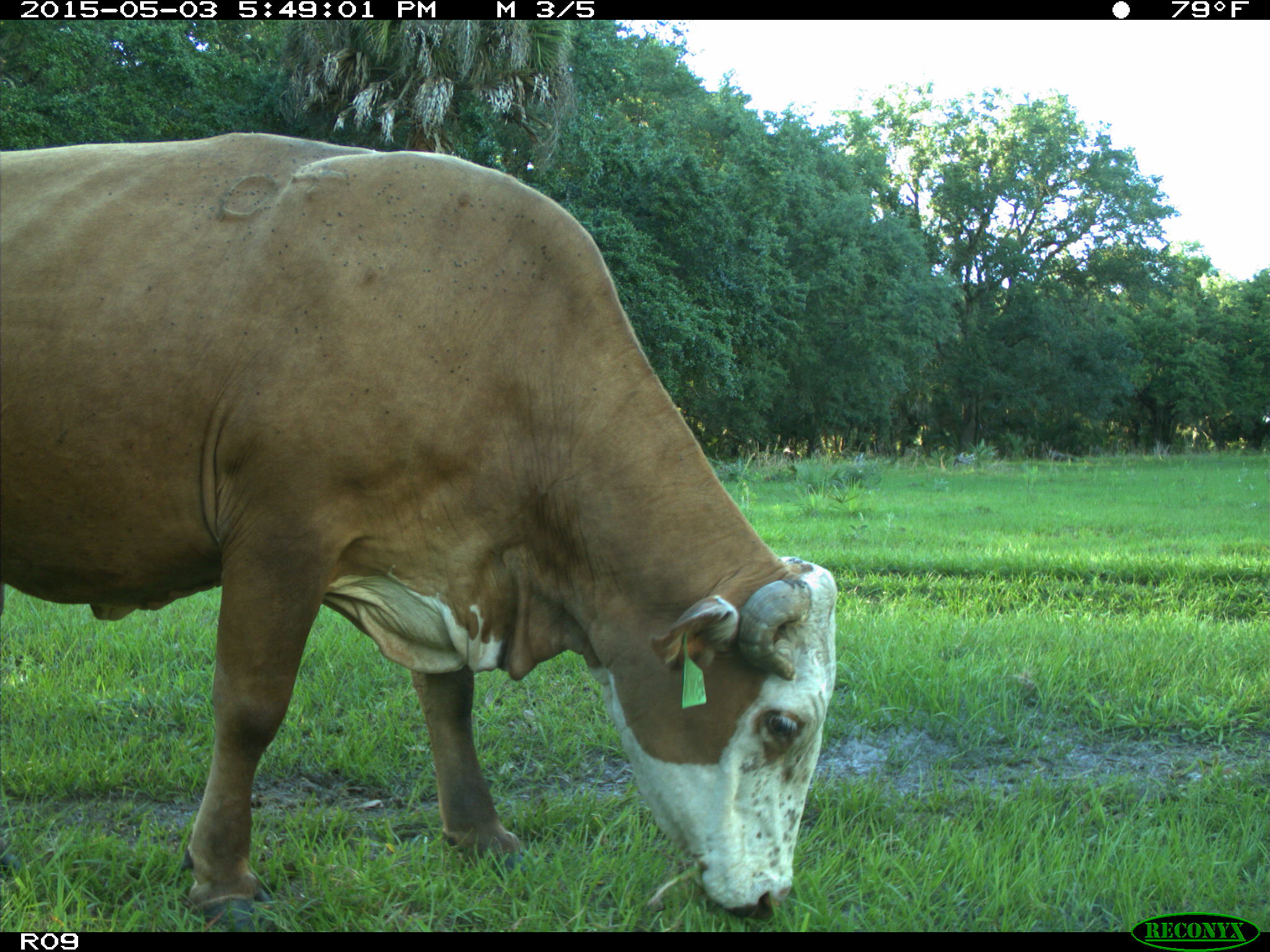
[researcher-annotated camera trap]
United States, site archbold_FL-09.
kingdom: Animalia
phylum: Chordata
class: Mammalia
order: Artiodactyla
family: Bovidae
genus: Bos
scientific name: Bos taurus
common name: domestic cow